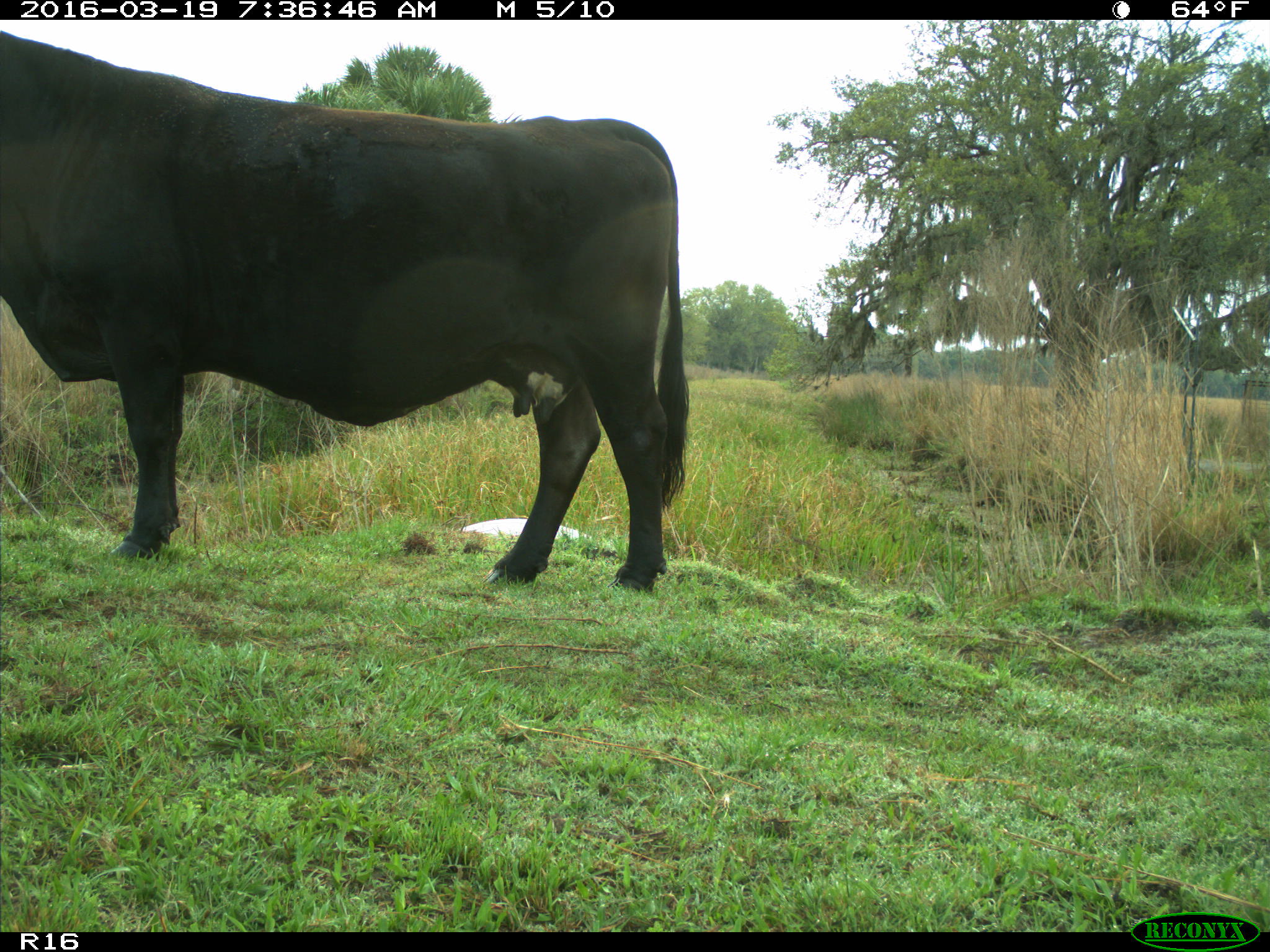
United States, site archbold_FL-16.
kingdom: Animalia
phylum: Chordata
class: Mammalia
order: Artiodactyla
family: Bovidae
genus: Bos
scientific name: Bos taurus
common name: domestic cow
Bos taurus (domestic cow).